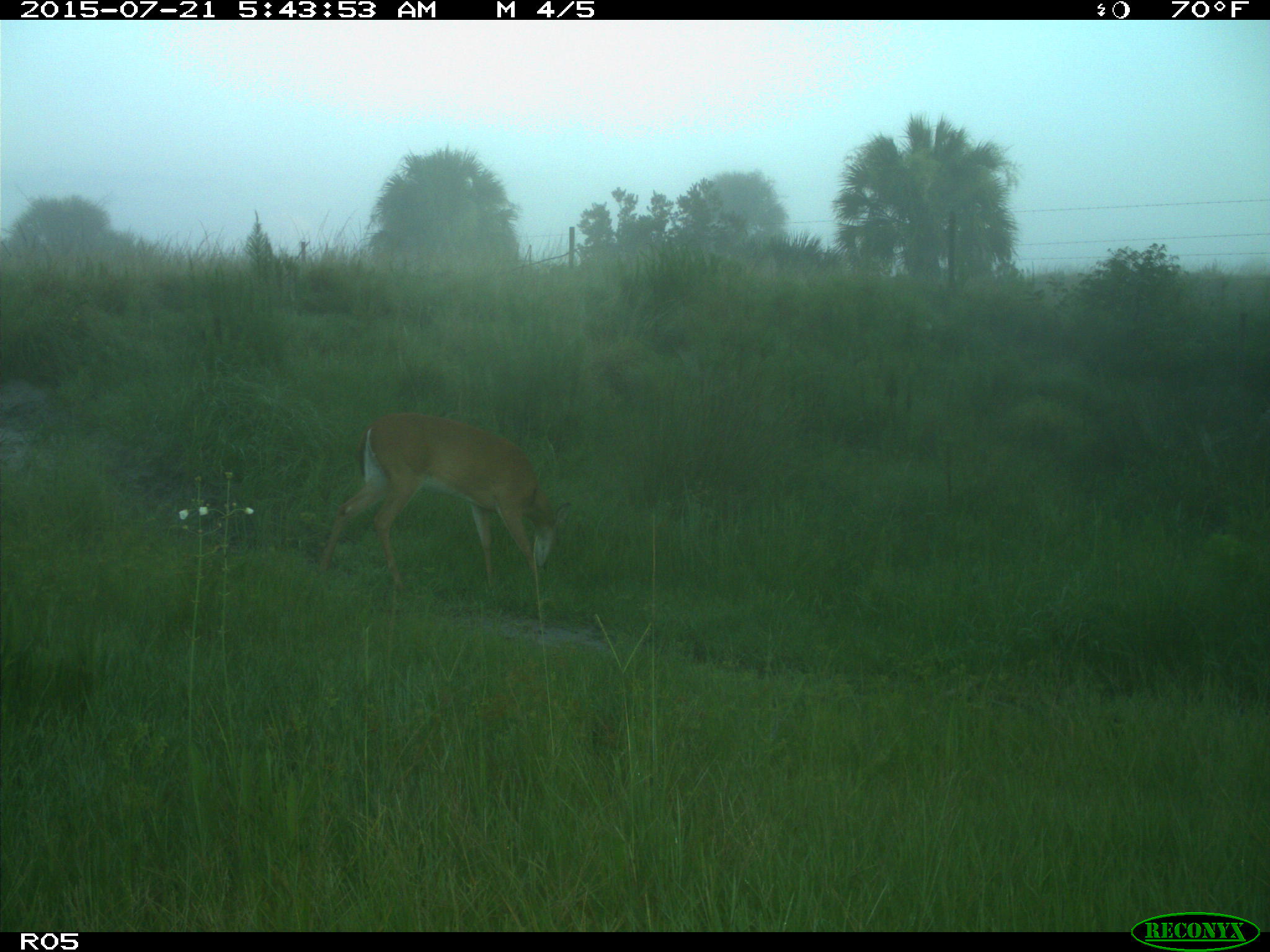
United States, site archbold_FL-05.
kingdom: Animalia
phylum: Chordata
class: Mammalia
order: Artiodactyla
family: Cervidae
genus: Odocoileus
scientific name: Odocoileus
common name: deer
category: unidentified deer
Unidentified deer (deer) (Odocoileus).